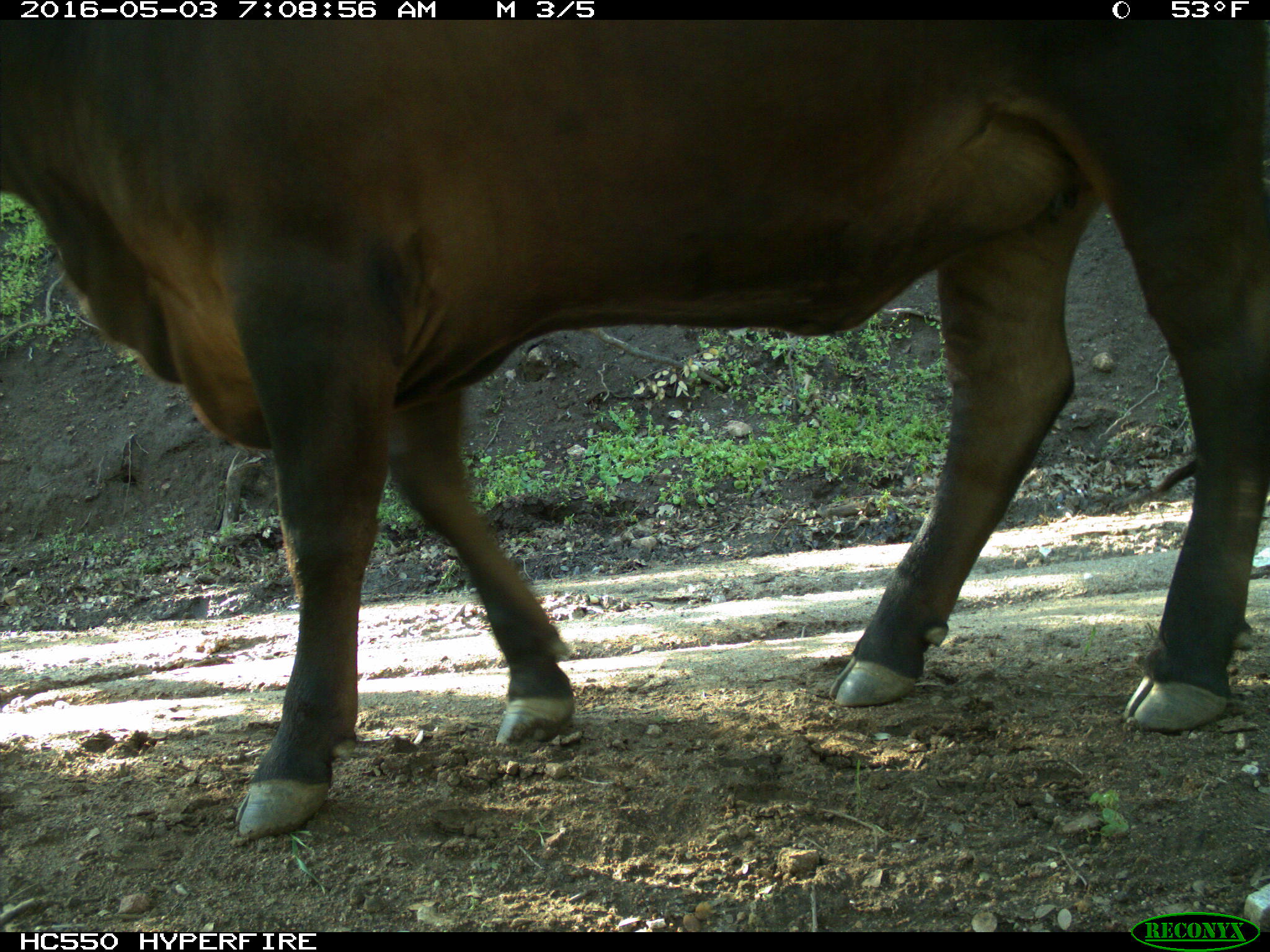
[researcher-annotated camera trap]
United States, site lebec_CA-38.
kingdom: Animalia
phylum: Chordata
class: Mammalia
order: Artiodactyla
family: Bovidae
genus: Bos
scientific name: Bos taurus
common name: domestic cow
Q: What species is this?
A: Bos taurus (domestic cow).